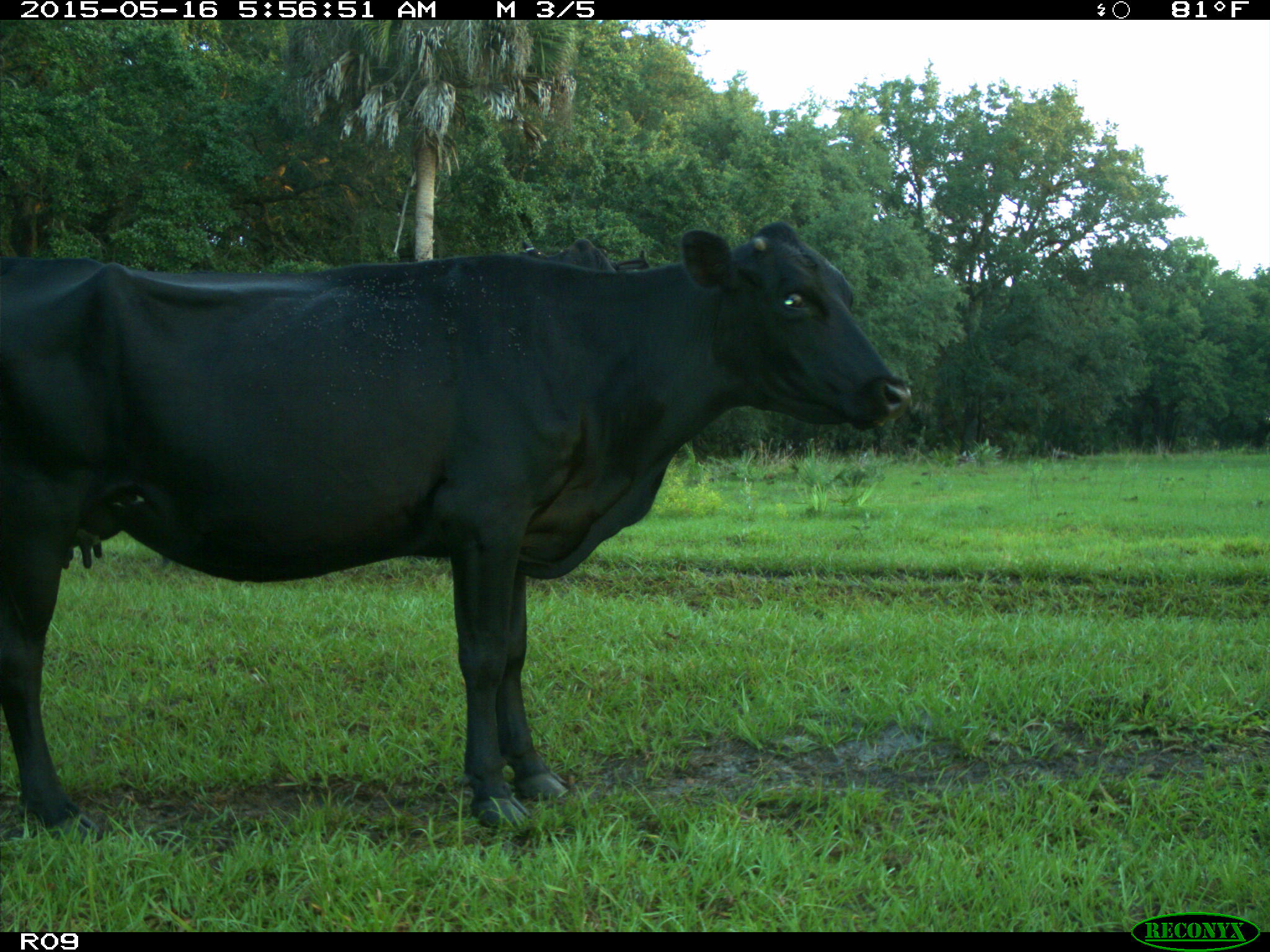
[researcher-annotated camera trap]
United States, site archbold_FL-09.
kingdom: Animalia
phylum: Chordata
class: Mammalia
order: Artiodactyla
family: Bovidae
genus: Bos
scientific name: Bos taurus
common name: domestic cow